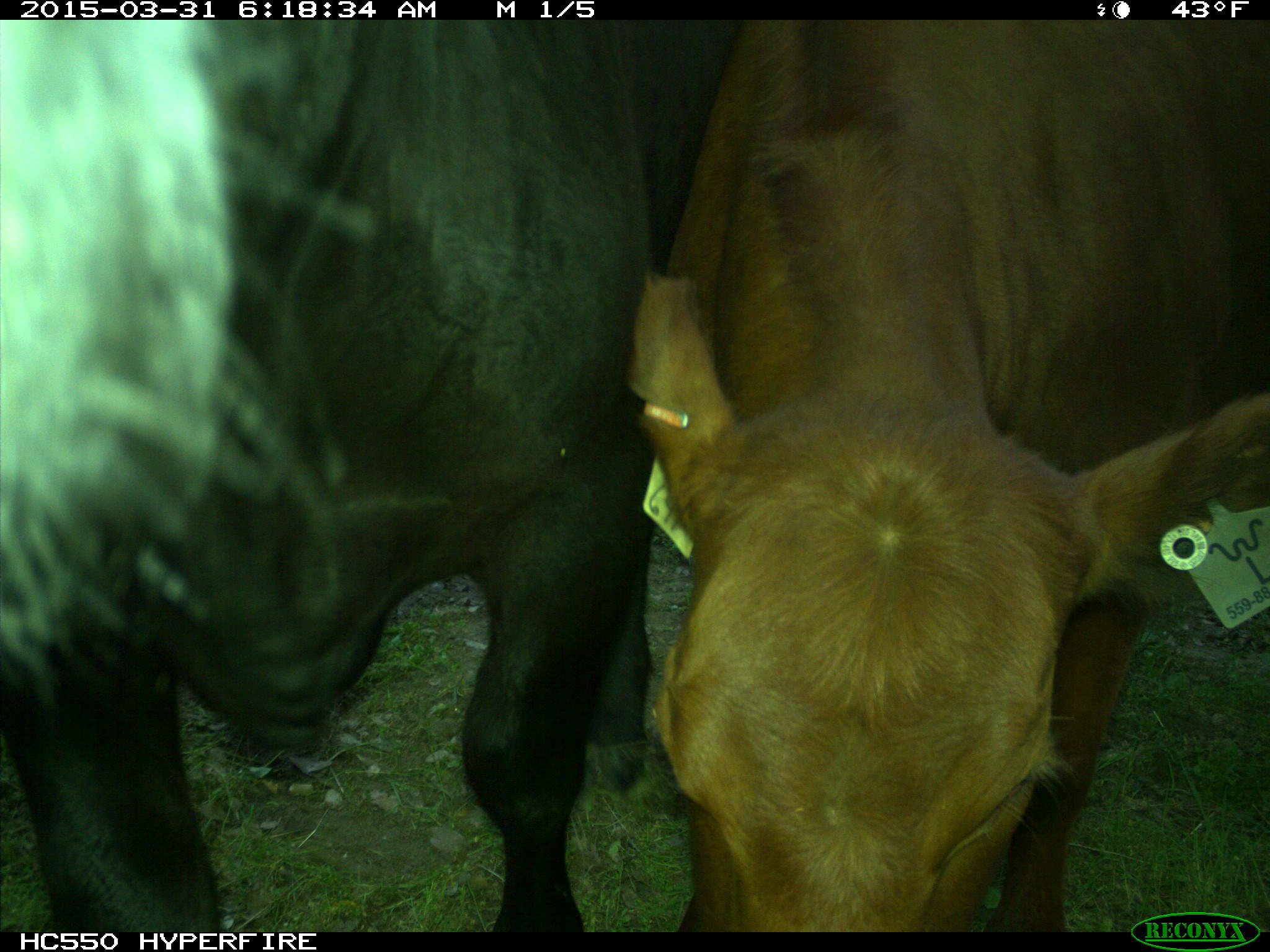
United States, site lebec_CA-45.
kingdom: Animalia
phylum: Chordata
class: Mammalia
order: Artiodactyla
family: Bovidae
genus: Bos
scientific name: Bos taurus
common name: domestic cow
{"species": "Bos taurus (domestic cow)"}